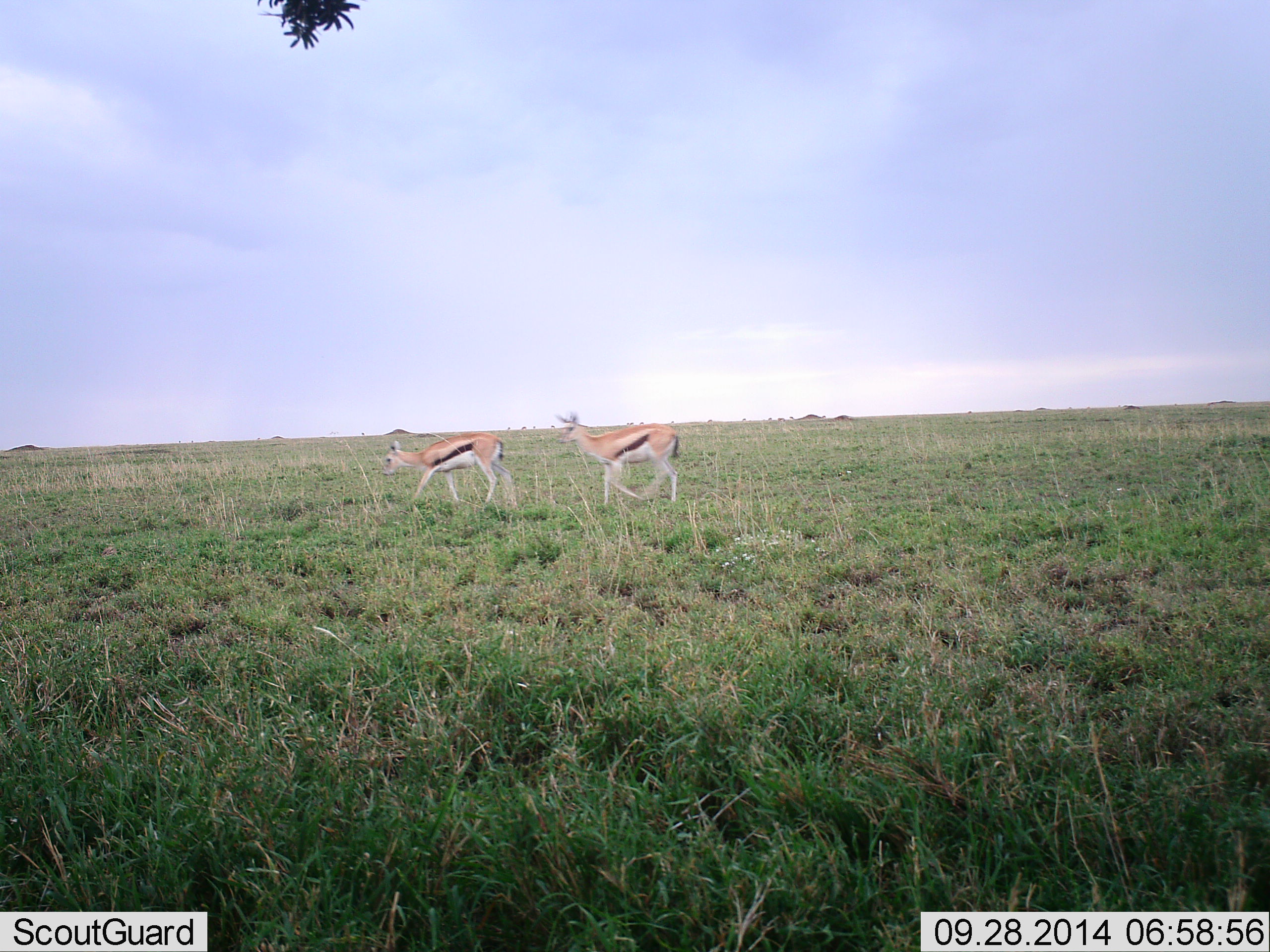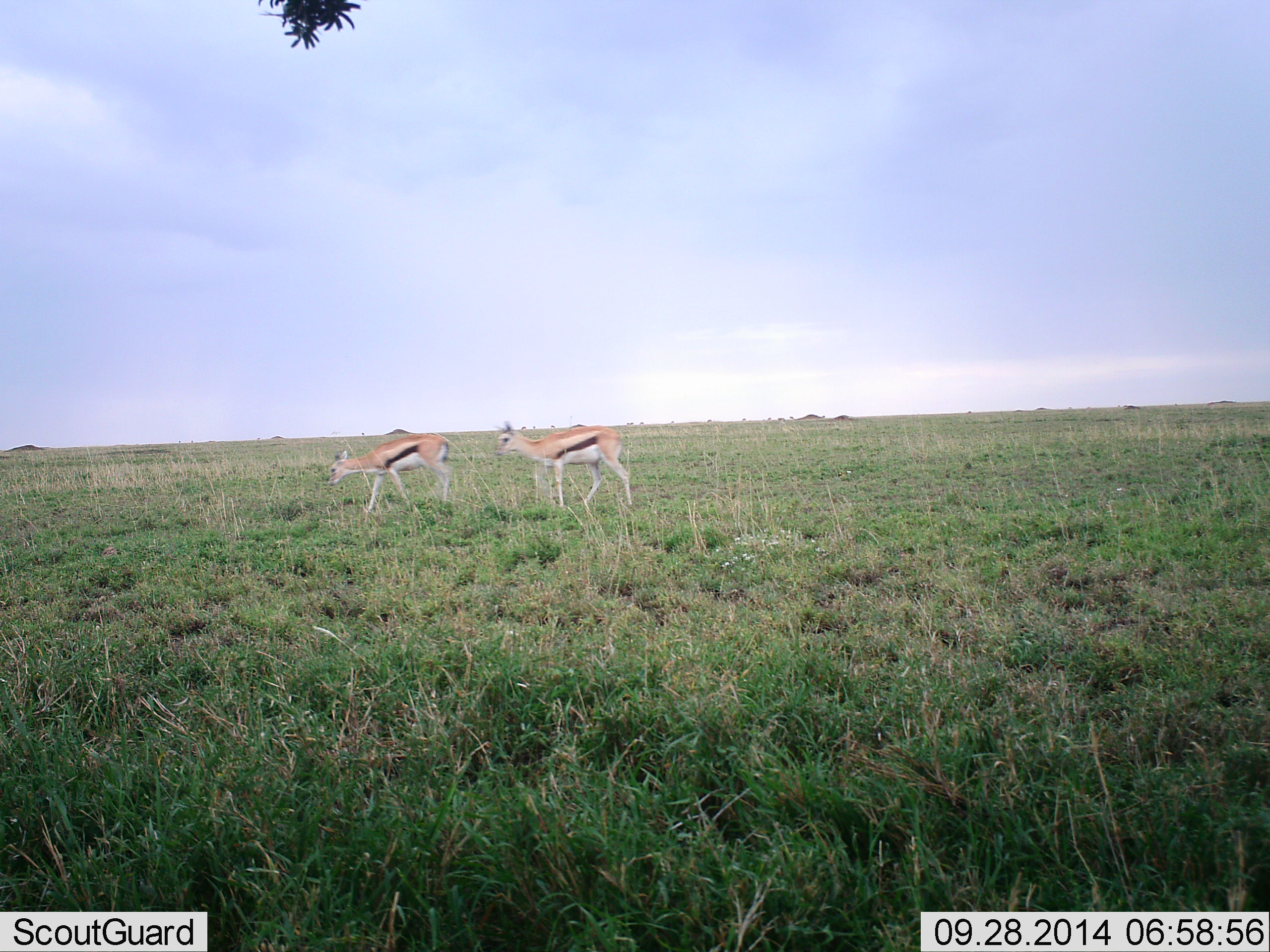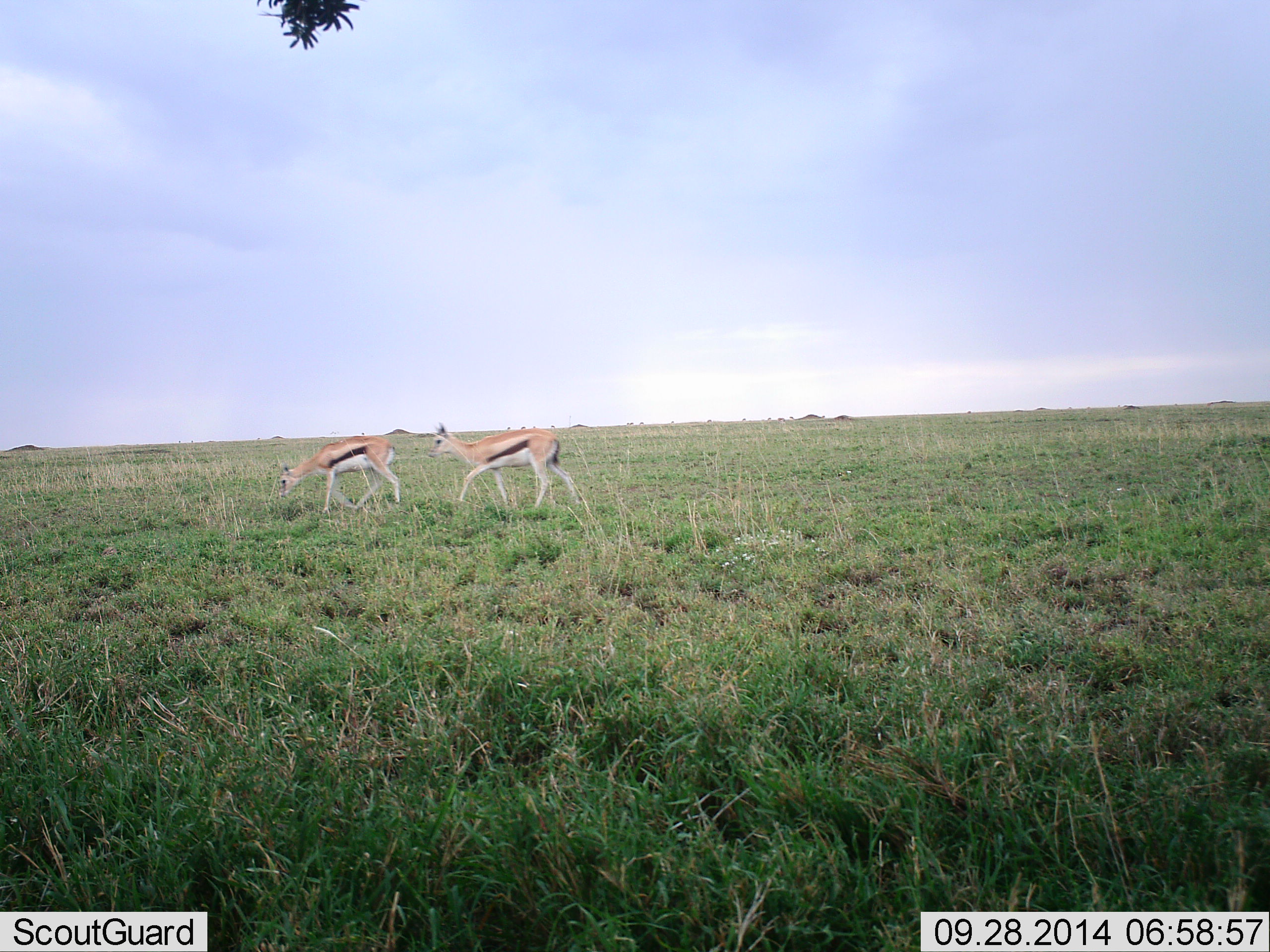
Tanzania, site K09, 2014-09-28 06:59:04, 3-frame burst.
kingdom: Animalia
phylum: Chordata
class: Mammalia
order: Artiodactyla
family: Bovidae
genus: Eudorcas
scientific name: Eudorcas thomsonii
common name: thomson's gazelle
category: gazellethomsons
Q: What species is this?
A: Gazellethomsons (thomson's gazelle) (Eudorcas thomsonii).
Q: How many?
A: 2.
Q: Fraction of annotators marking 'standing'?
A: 10%.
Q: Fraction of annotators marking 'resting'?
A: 0%.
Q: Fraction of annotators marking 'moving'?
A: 100%.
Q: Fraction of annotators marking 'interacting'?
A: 0%.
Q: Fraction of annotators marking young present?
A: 0%.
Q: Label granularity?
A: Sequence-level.